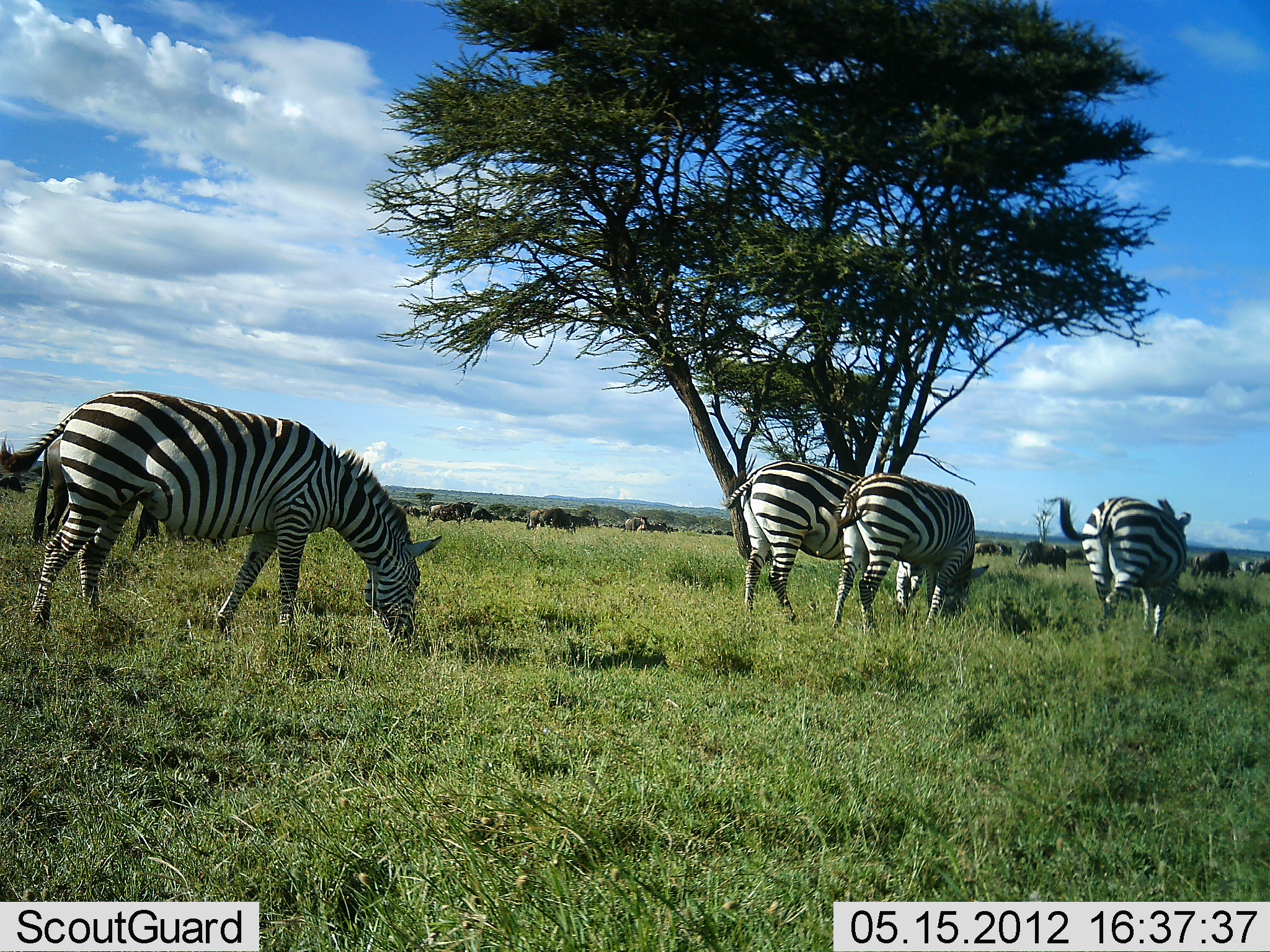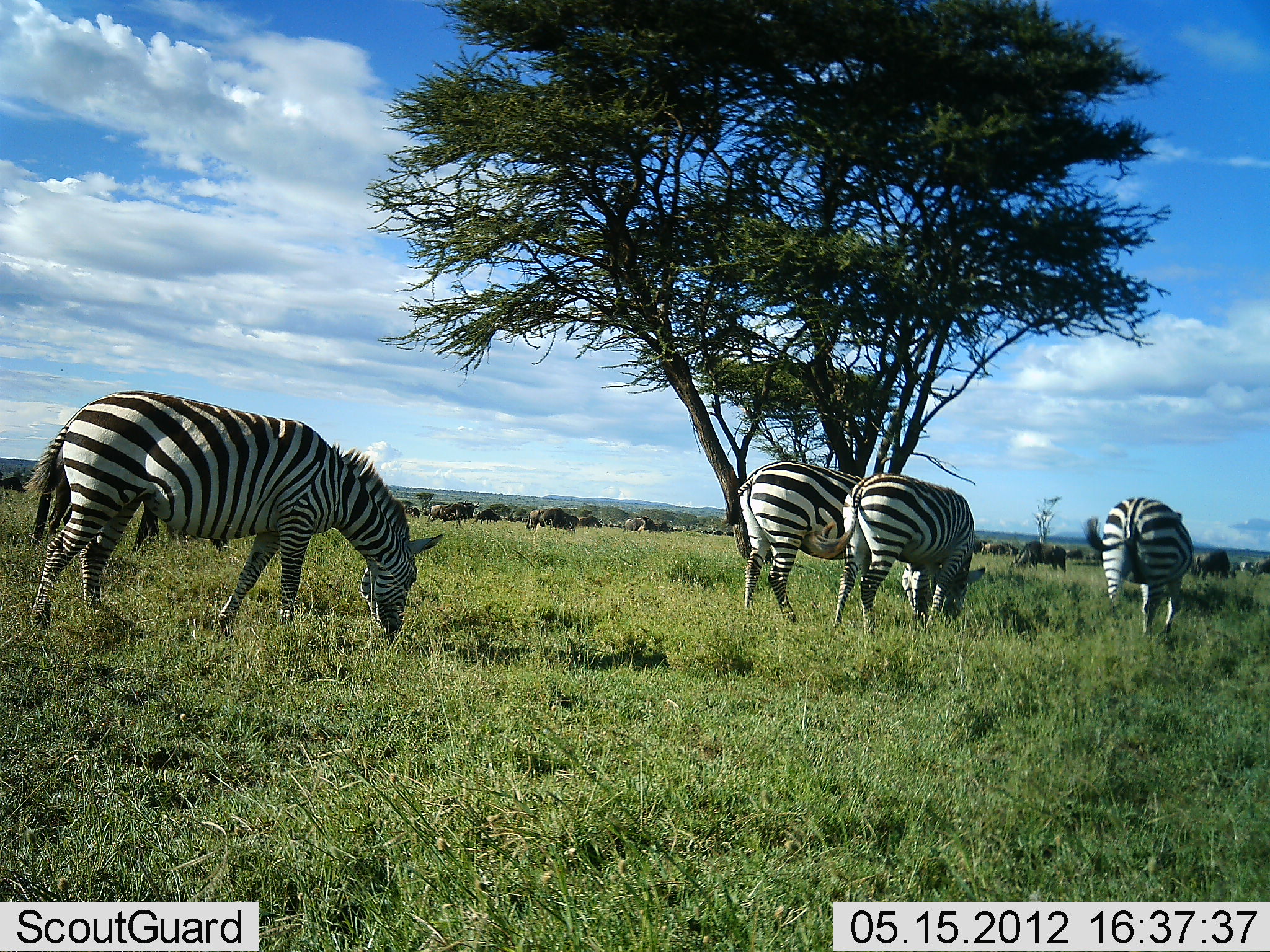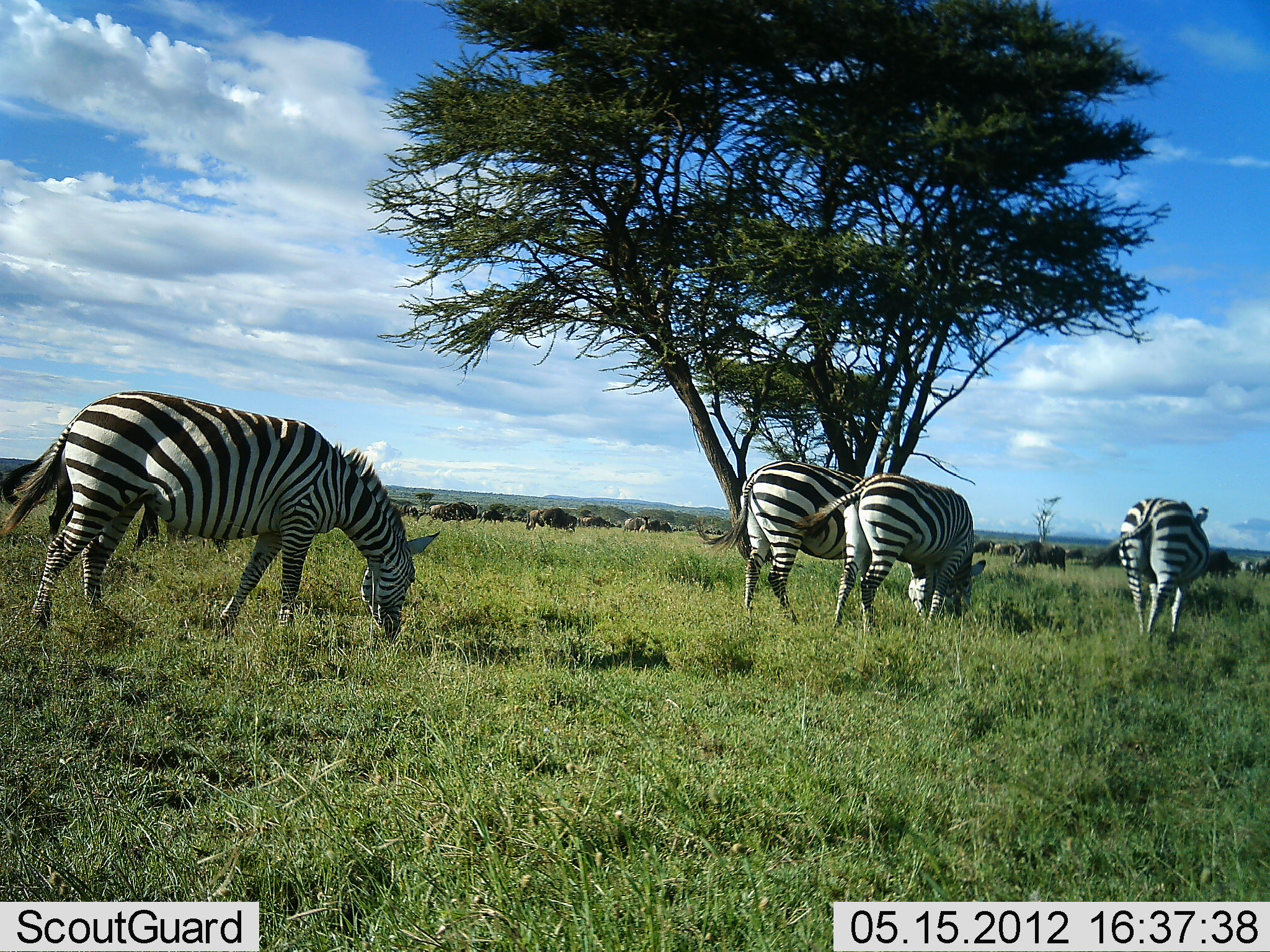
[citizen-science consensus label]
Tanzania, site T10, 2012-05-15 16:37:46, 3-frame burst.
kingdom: Animalia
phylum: Chordata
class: Mammalia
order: Artiodactyla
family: Bovidae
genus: Connochaetes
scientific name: Connochaetes taurinus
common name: blue wildebeest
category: wildebeest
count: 11-50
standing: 50%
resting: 0%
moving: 30%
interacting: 0%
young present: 0%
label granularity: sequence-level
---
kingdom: Animalia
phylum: Chordata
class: Mammalia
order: Perissodactyla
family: Equidae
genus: Equus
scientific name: Equus quagga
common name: plains zebra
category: zebra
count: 4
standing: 24%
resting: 0%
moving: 12%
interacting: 0%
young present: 0%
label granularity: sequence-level